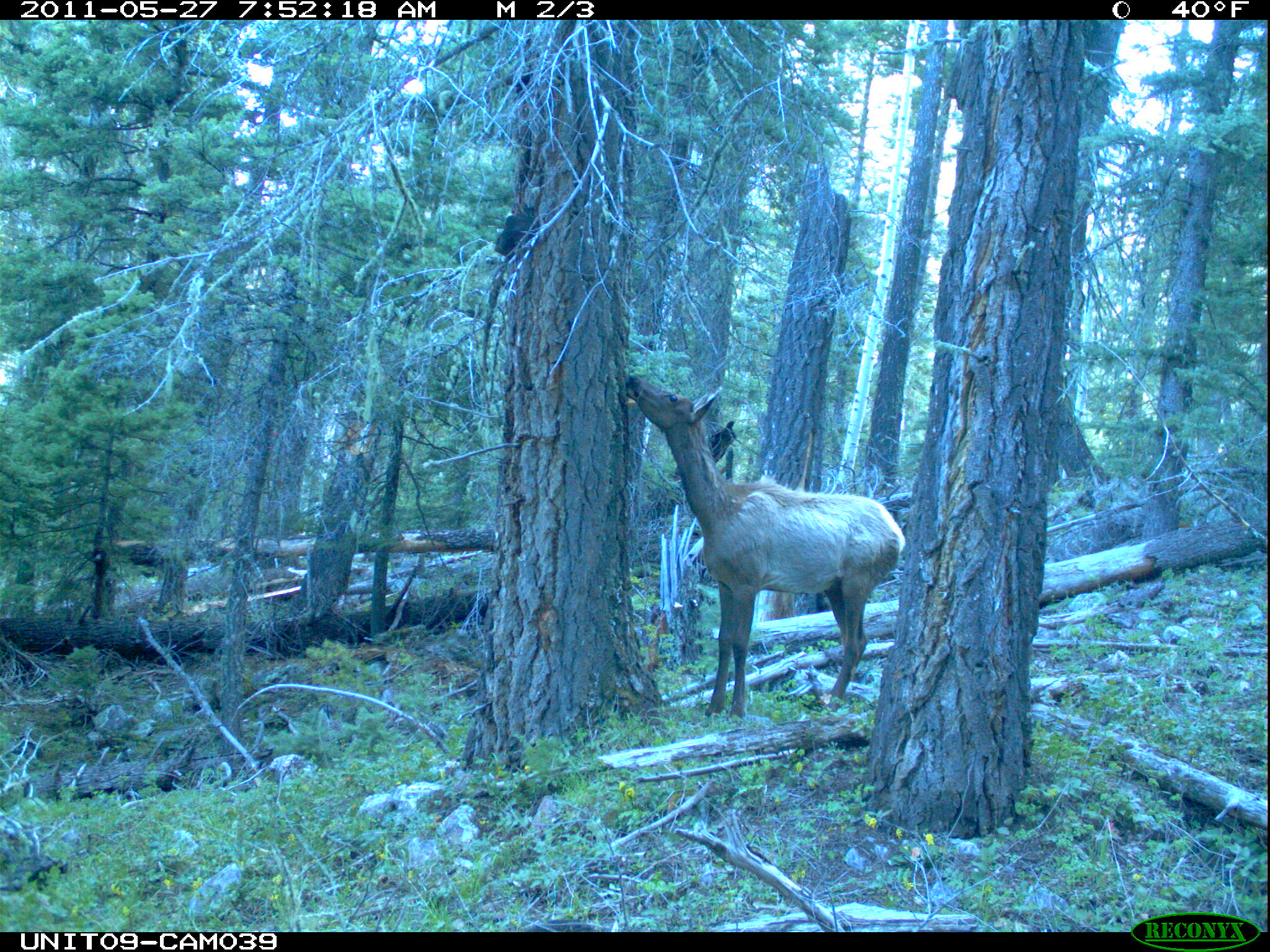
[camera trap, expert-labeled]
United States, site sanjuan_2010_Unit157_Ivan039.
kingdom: Animalia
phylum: Chordata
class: Mammalia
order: Artiodactyla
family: Cervidae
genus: Cervus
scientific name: Cervus elaphus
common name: red deer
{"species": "Cervus elaphus (red deer)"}